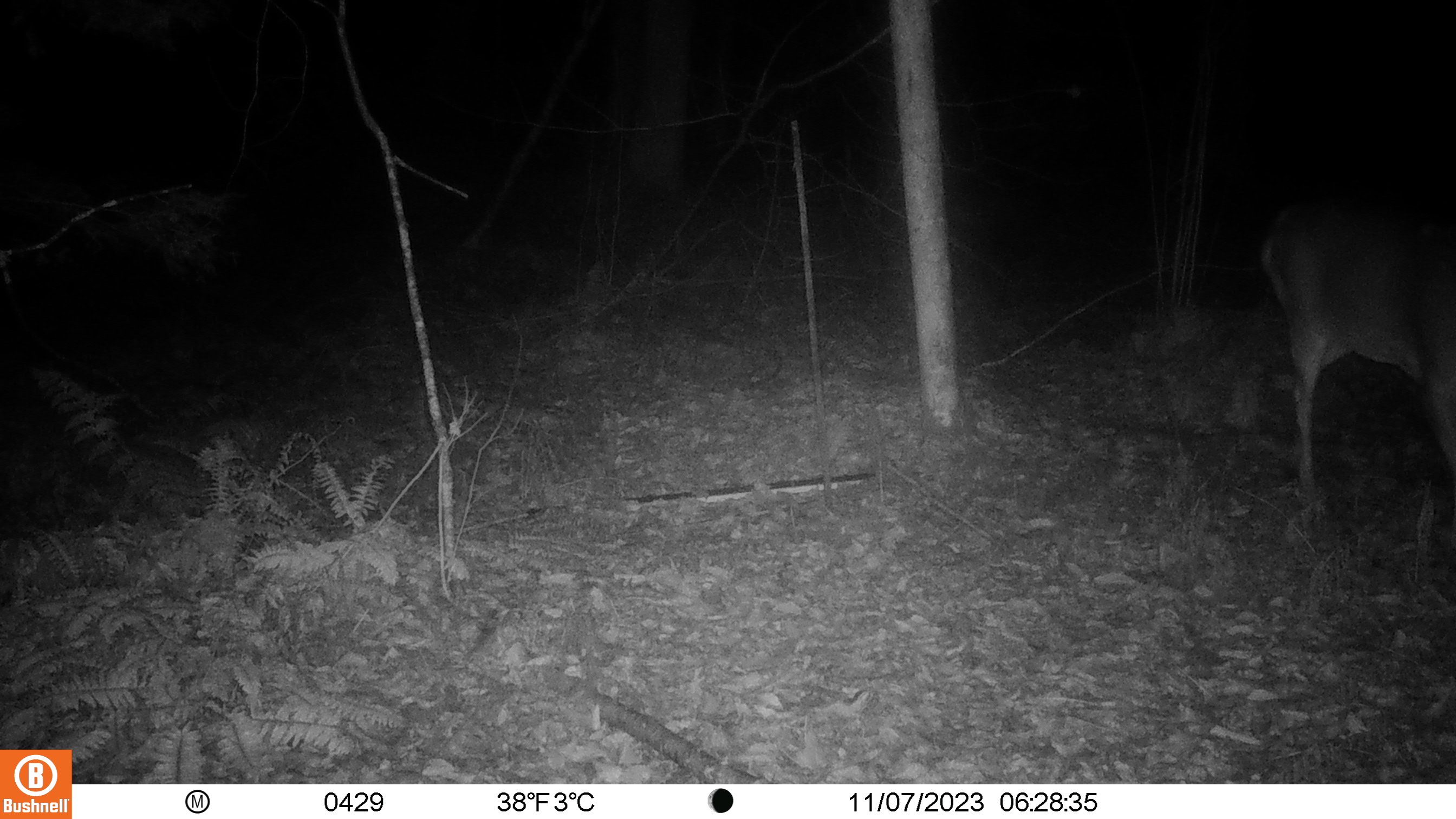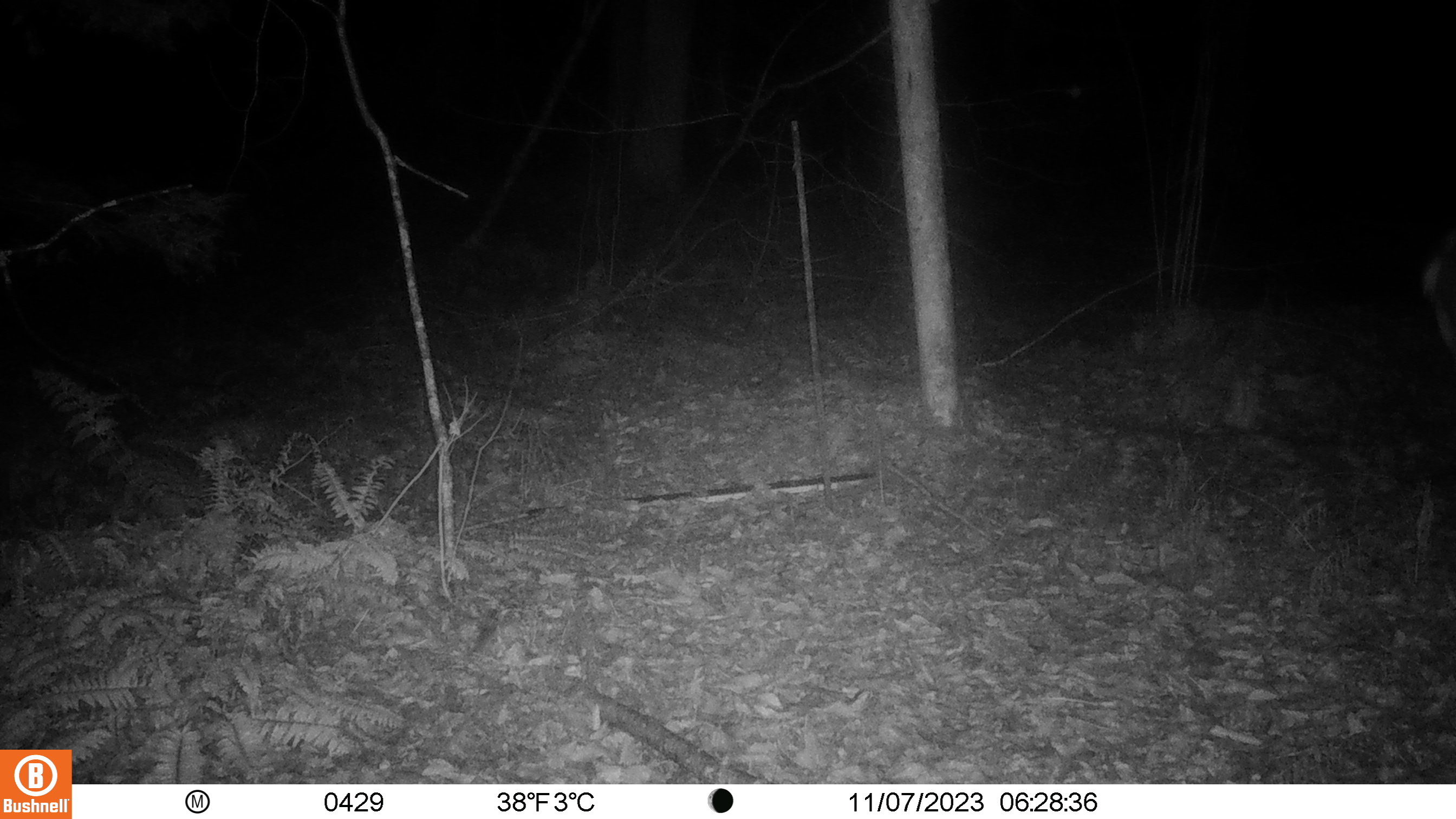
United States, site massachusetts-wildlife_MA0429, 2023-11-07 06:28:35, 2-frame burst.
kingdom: Animalia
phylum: Chordata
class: Mammalia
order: Artiodactyla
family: Cervidae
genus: Odocoileus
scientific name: Odocoileus virginianus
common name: white-tailed deer